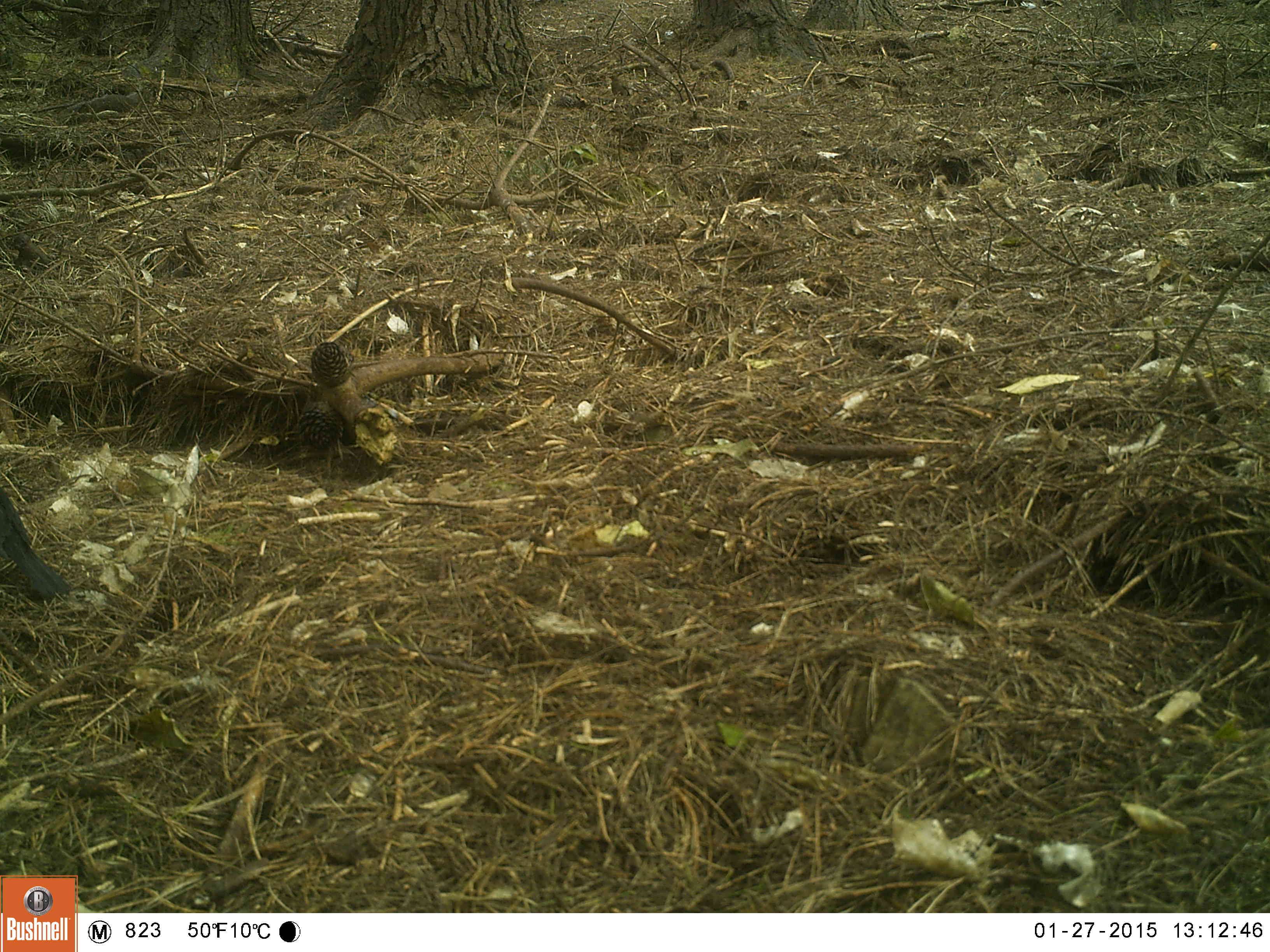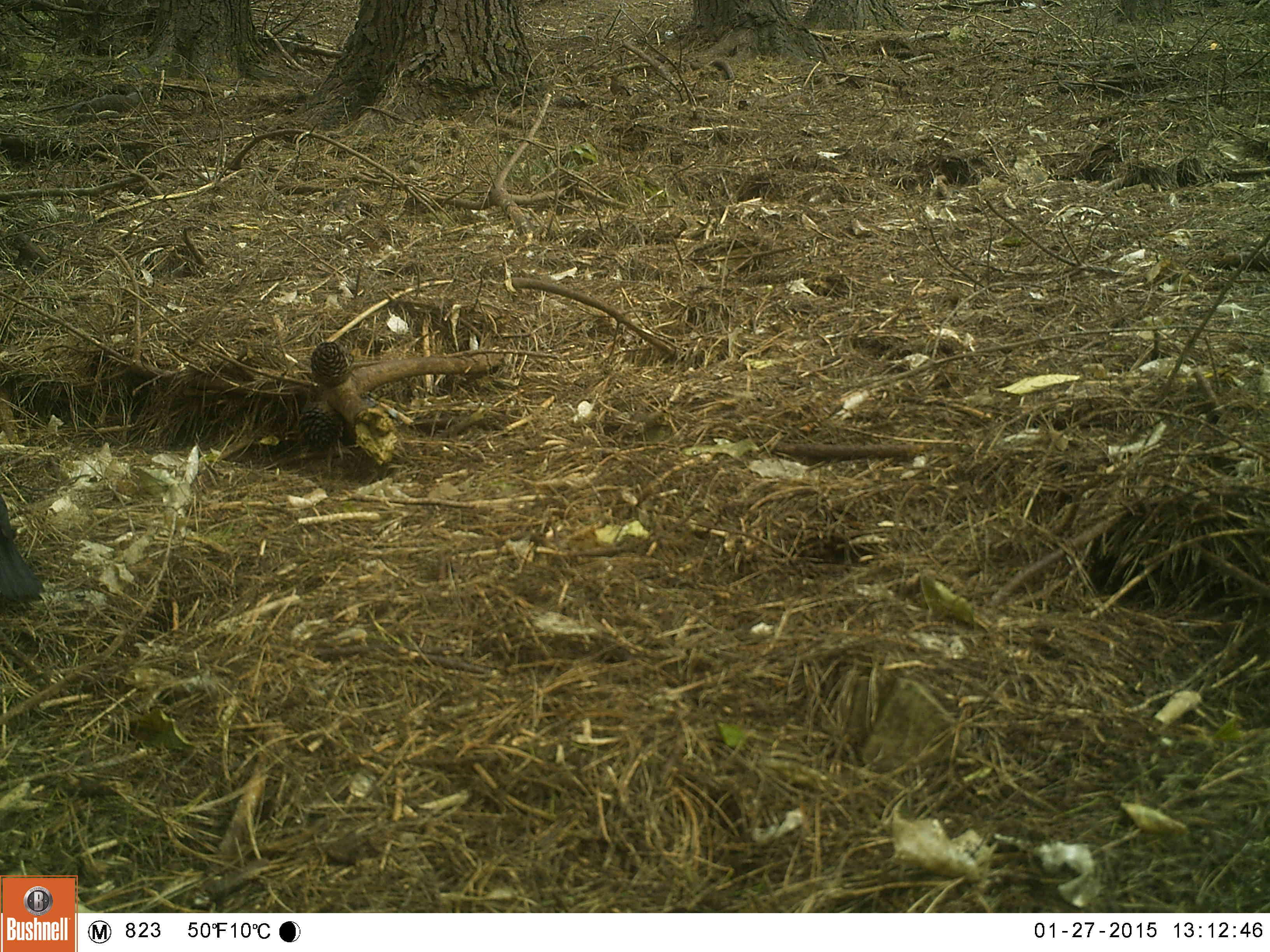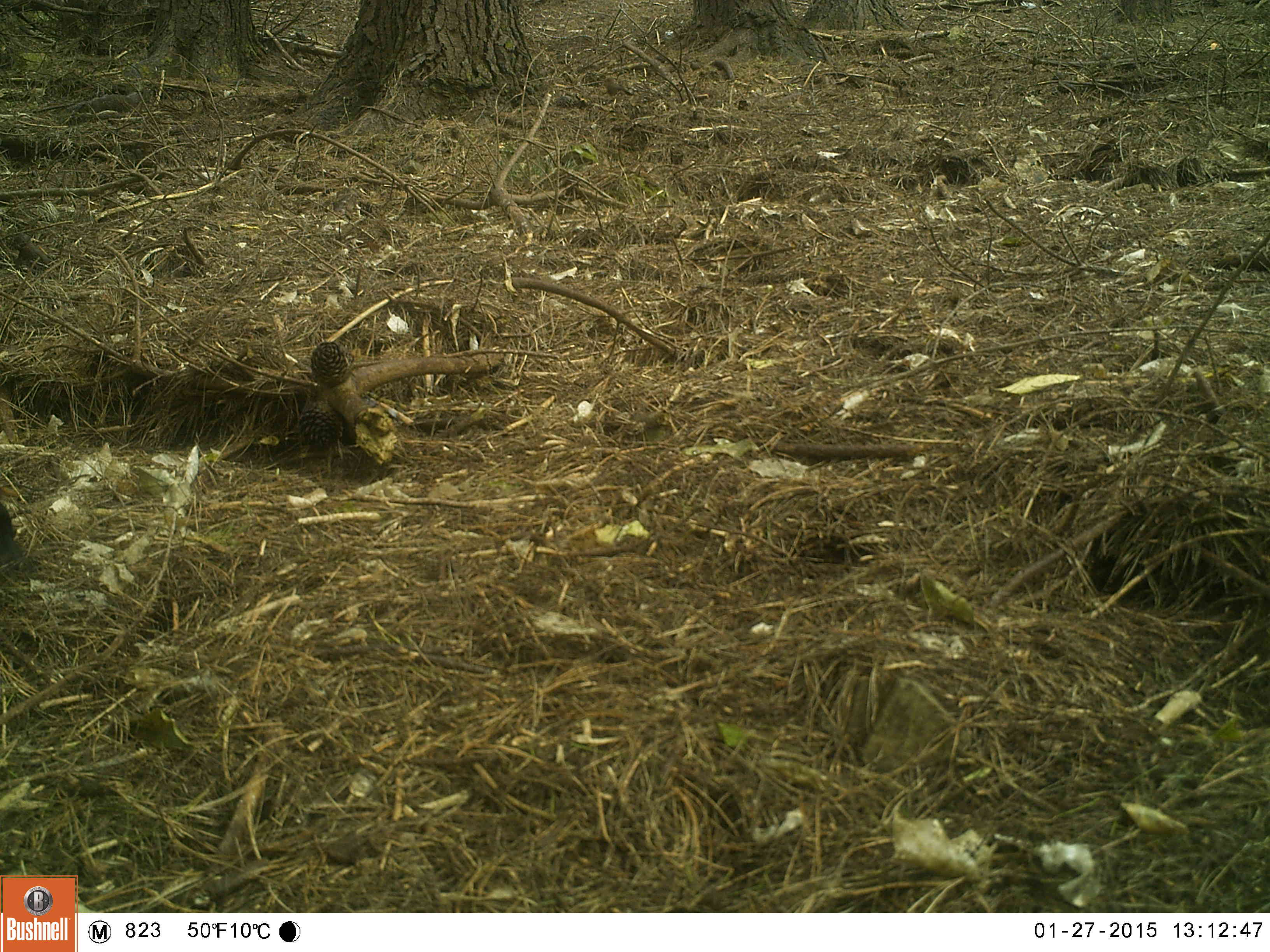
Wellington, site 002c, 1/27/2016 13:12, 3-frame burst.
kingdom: Animalia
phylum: Chordata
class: Aves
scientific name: Aves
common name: bird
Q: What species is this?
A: Bird (Aves).